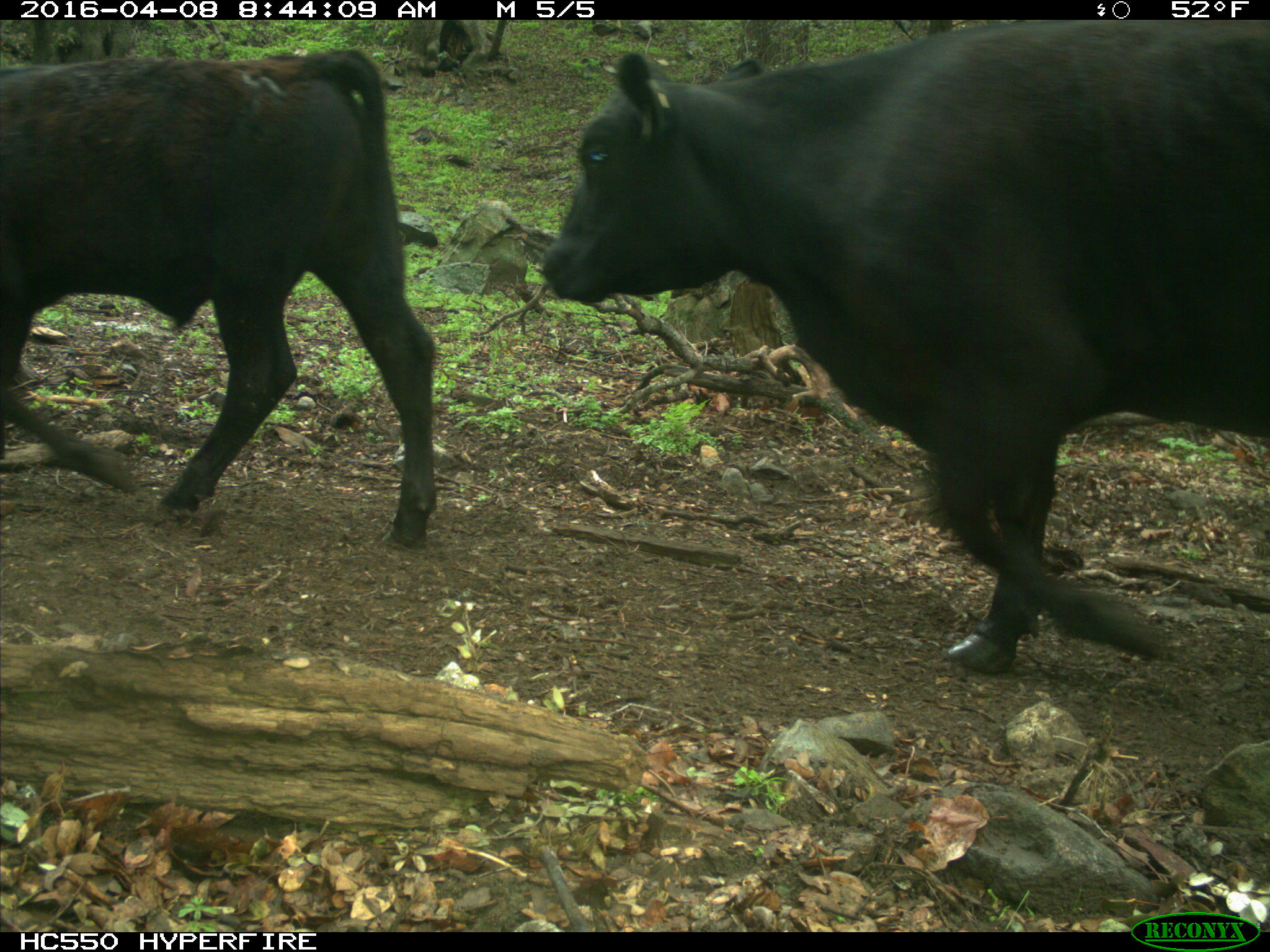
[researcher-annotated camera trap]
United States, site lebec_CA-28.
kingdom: Animalia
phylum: Chordata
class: Mammalia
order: Artiodactyla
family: Bovidae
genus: Bos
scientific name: Bos taurus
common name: domestic cow